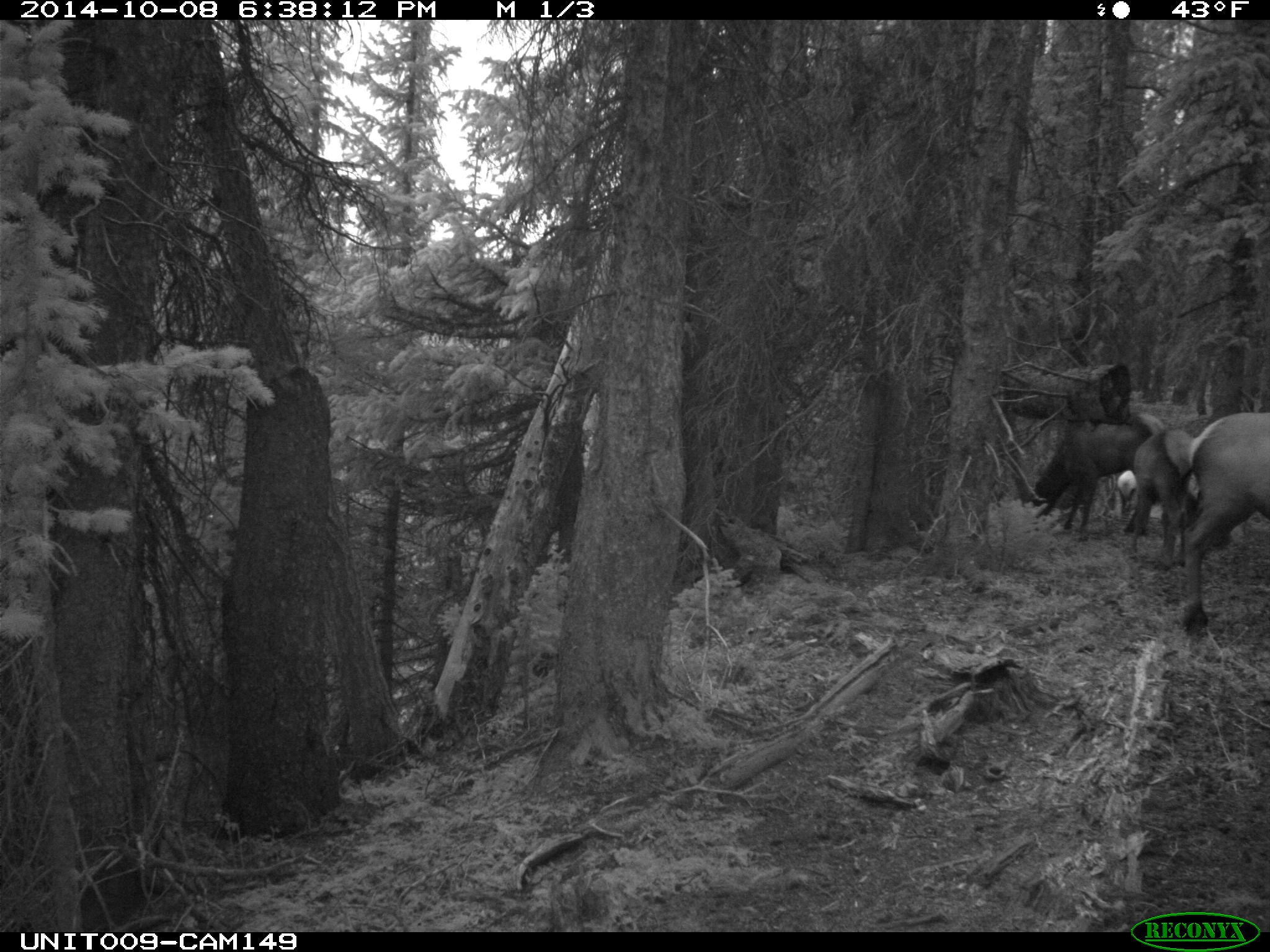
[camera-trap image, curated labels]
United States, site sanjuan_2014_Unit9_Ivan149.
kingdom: Animalia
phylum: Chordata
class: Mammalia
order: Artiodactyla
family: Cervidae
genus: Cervus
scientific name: Cervus elaphus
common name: red deer